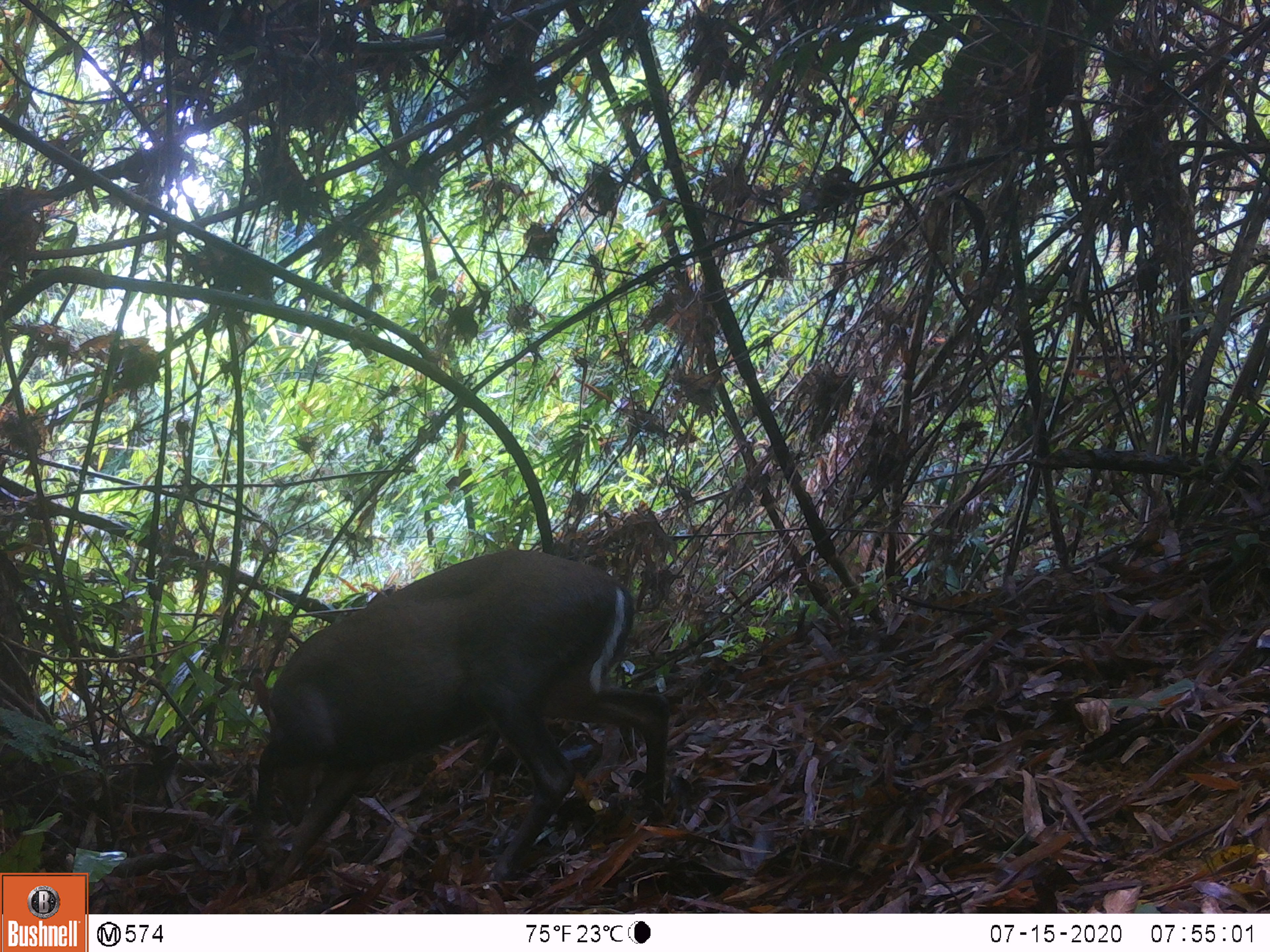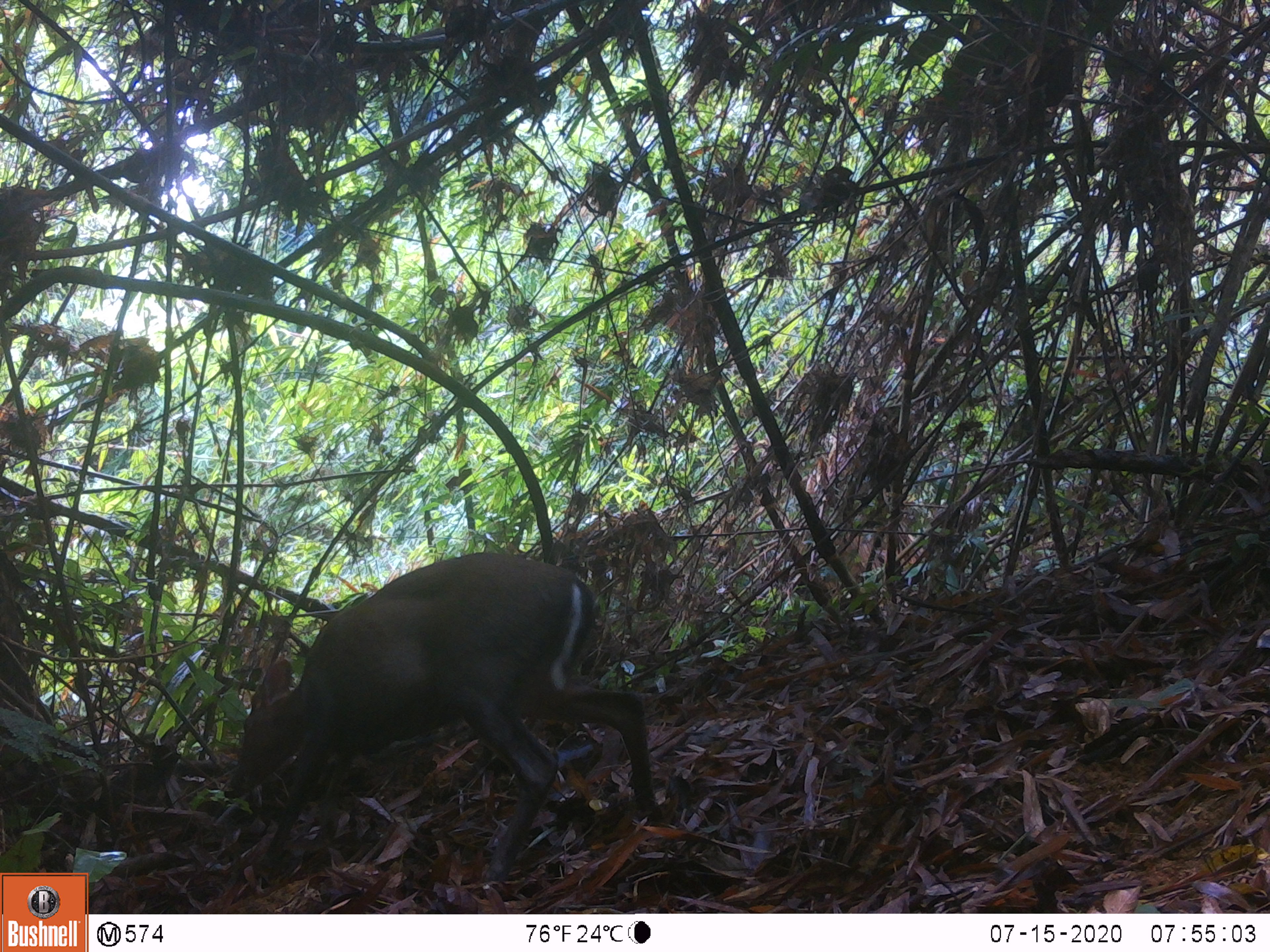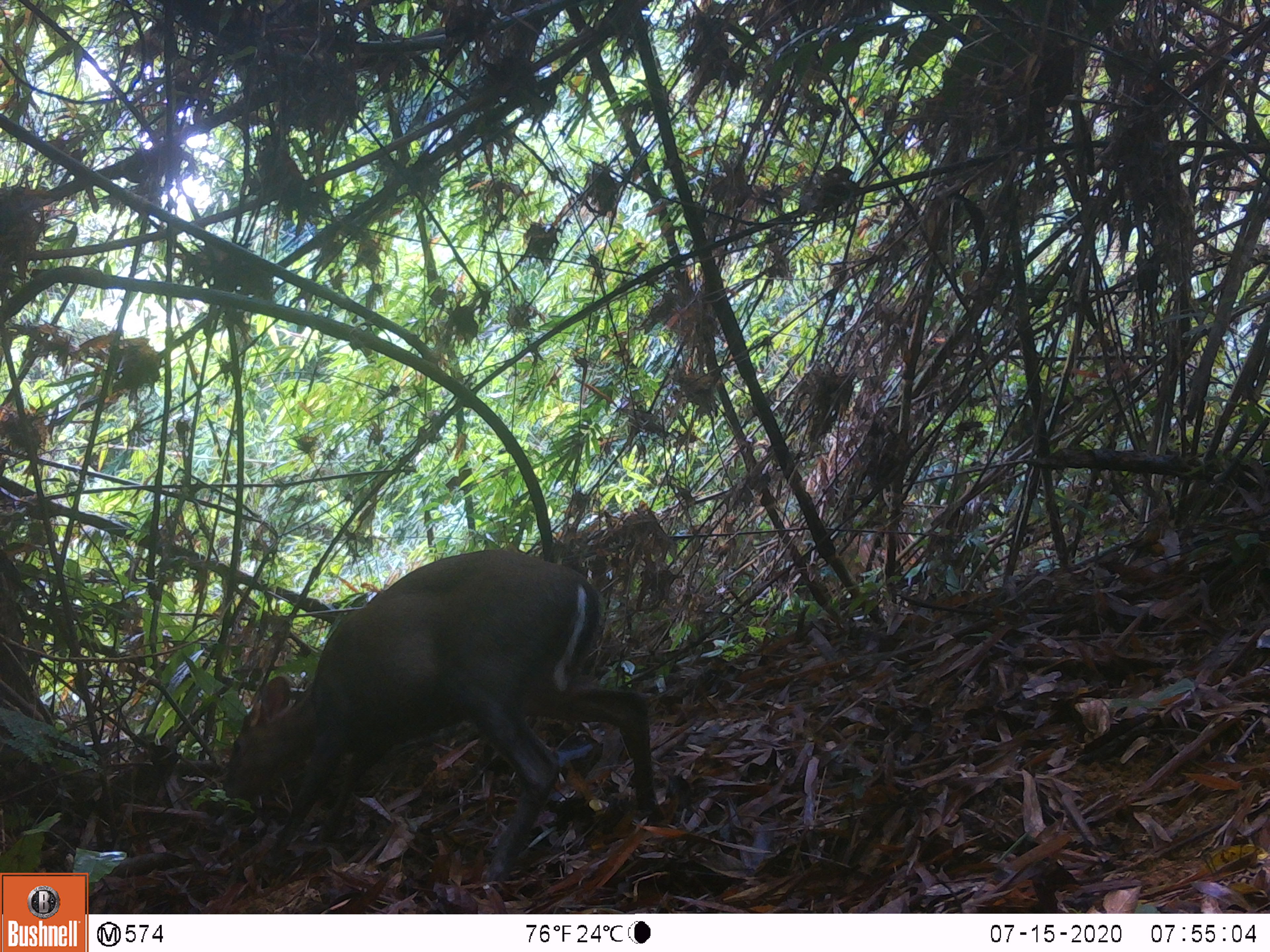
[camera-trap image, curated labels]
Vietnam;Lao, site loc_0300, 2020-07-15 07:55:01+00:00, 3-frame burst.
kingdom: Animalia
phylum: Chordata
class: Mammalia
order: Artiodactyla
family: Cervidae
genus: Muntiacus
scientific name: Muntiacus rooseveltorum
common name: roosevelt's muntjac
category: roosevelts muntjac group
Roosevelts muntjac group (roosevelt's muntjac) (Muntiacus rooseveltorum). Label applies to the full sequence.